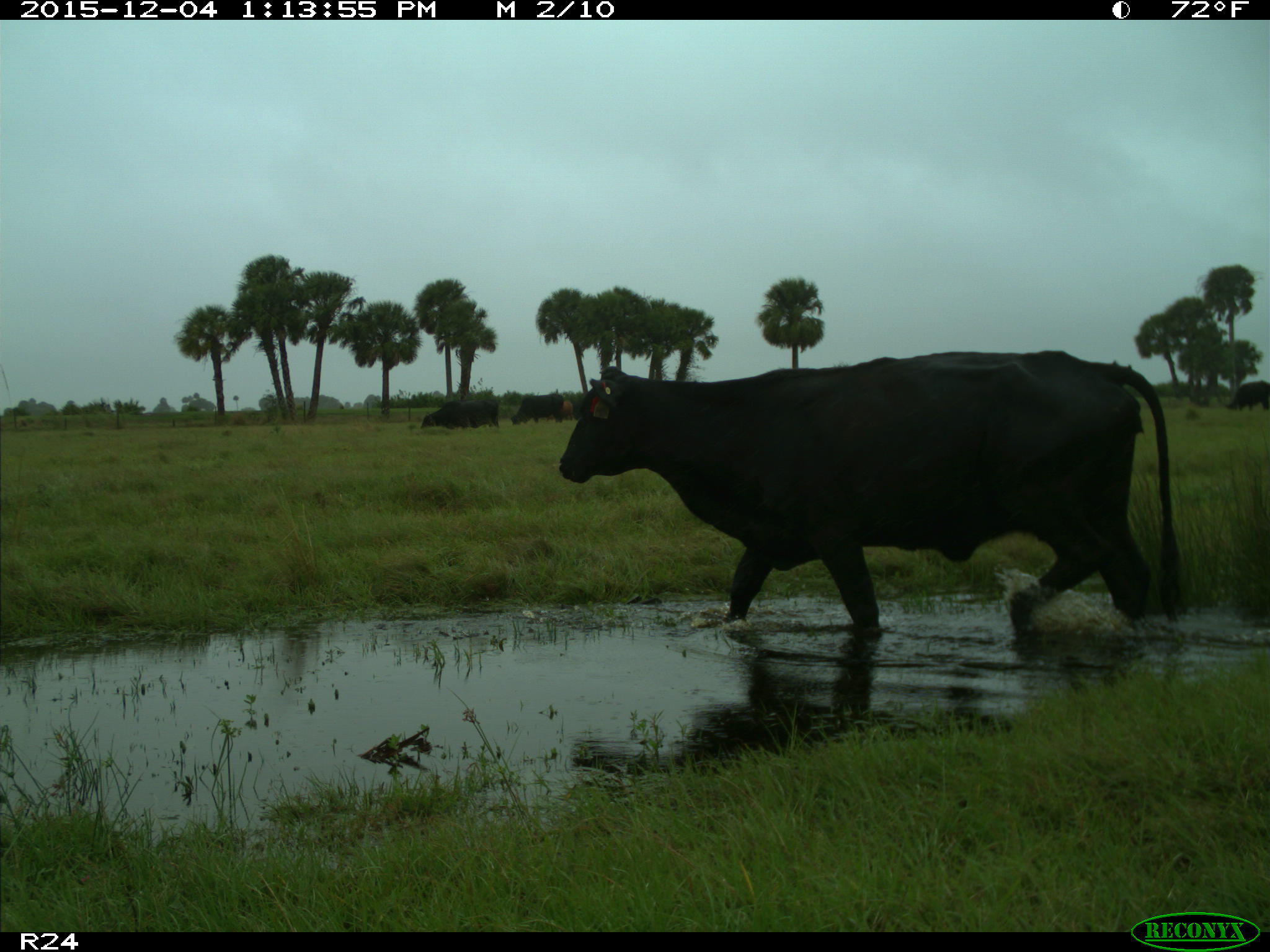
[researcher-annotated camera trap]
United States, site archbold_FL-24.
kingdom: Animalia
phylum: Chordata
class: Mammalia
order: Artiodactyla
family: Bovidae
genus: Bos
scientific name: Bos taurus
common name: domestic cow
Bos taurus (domestic cow).